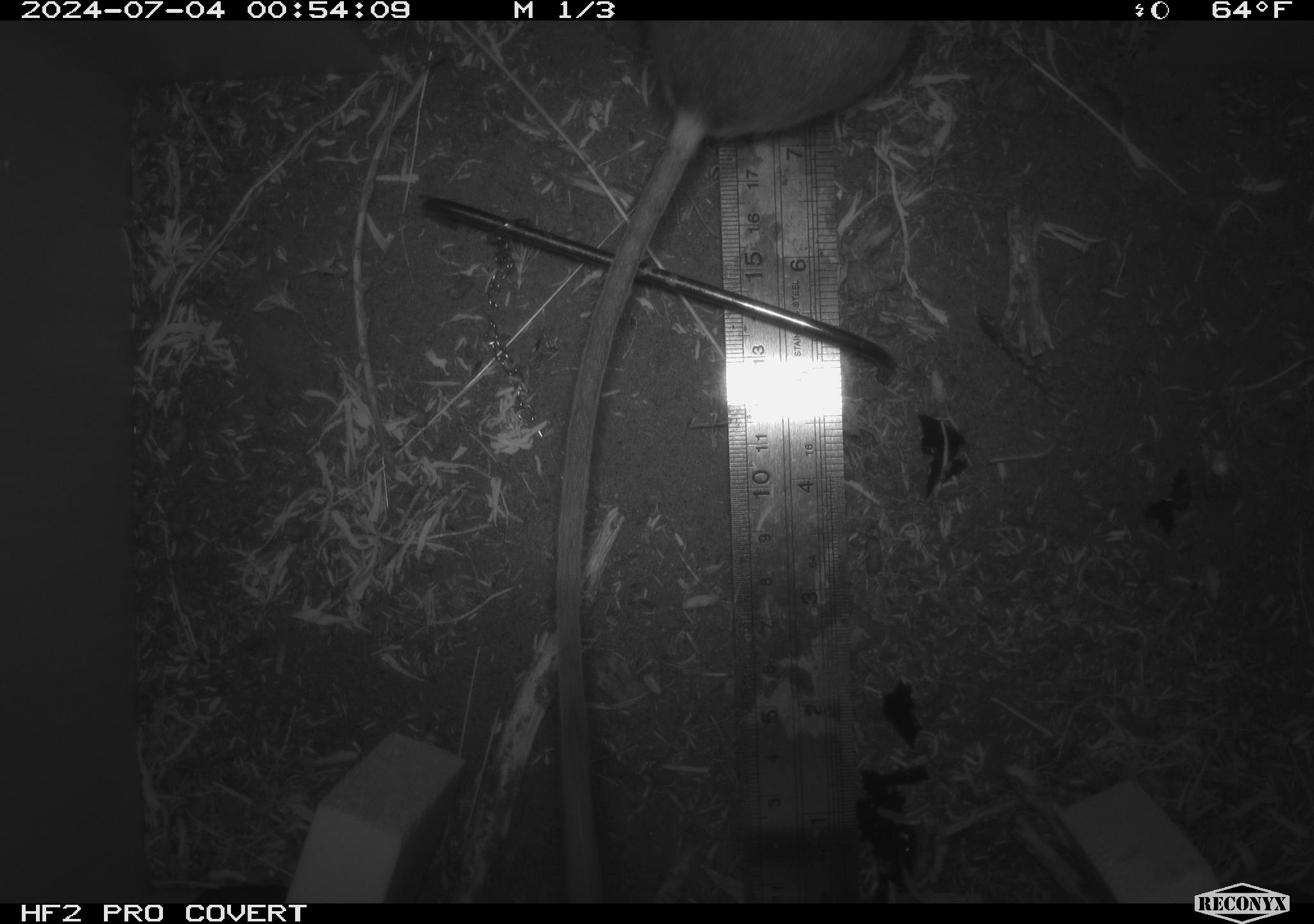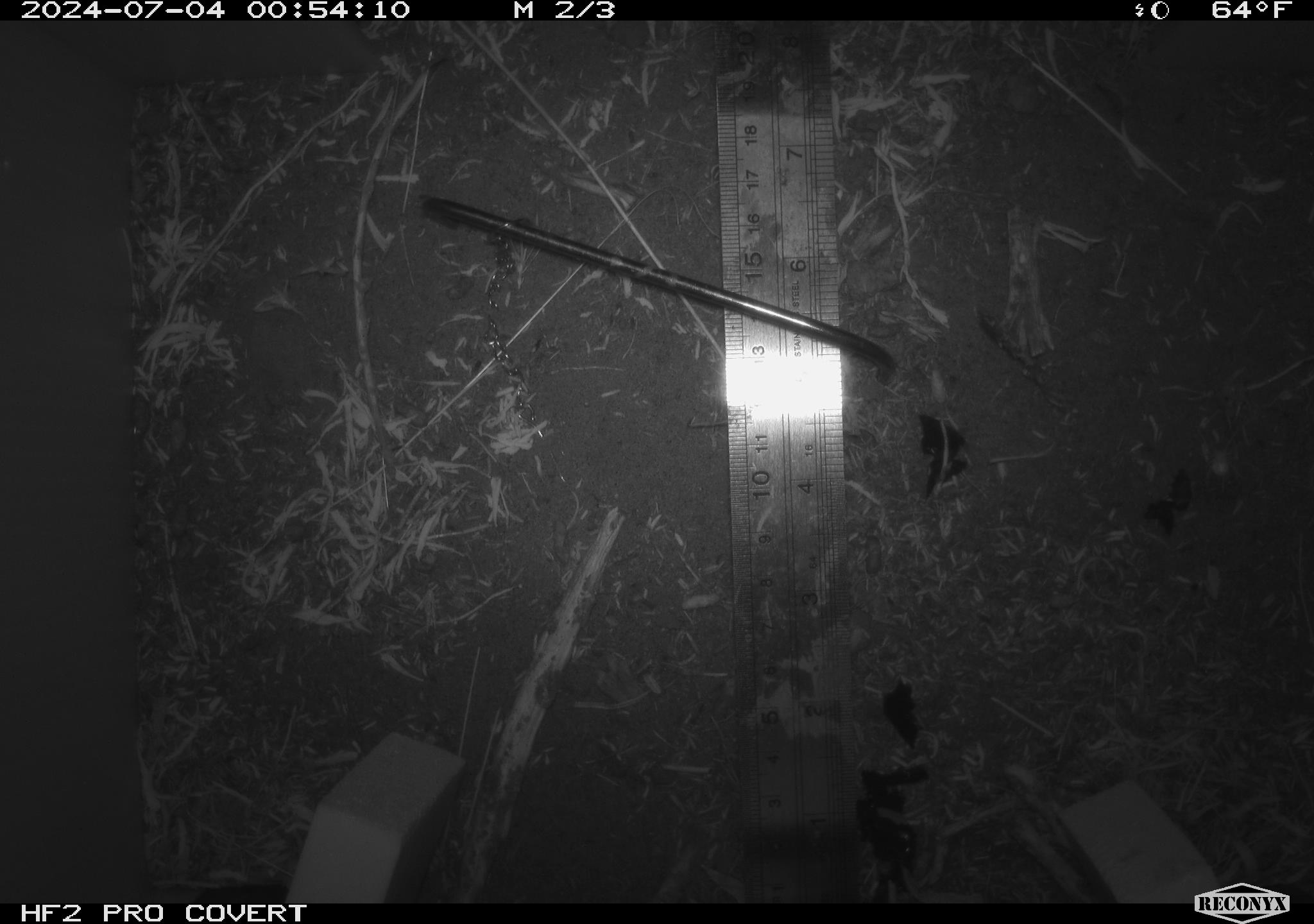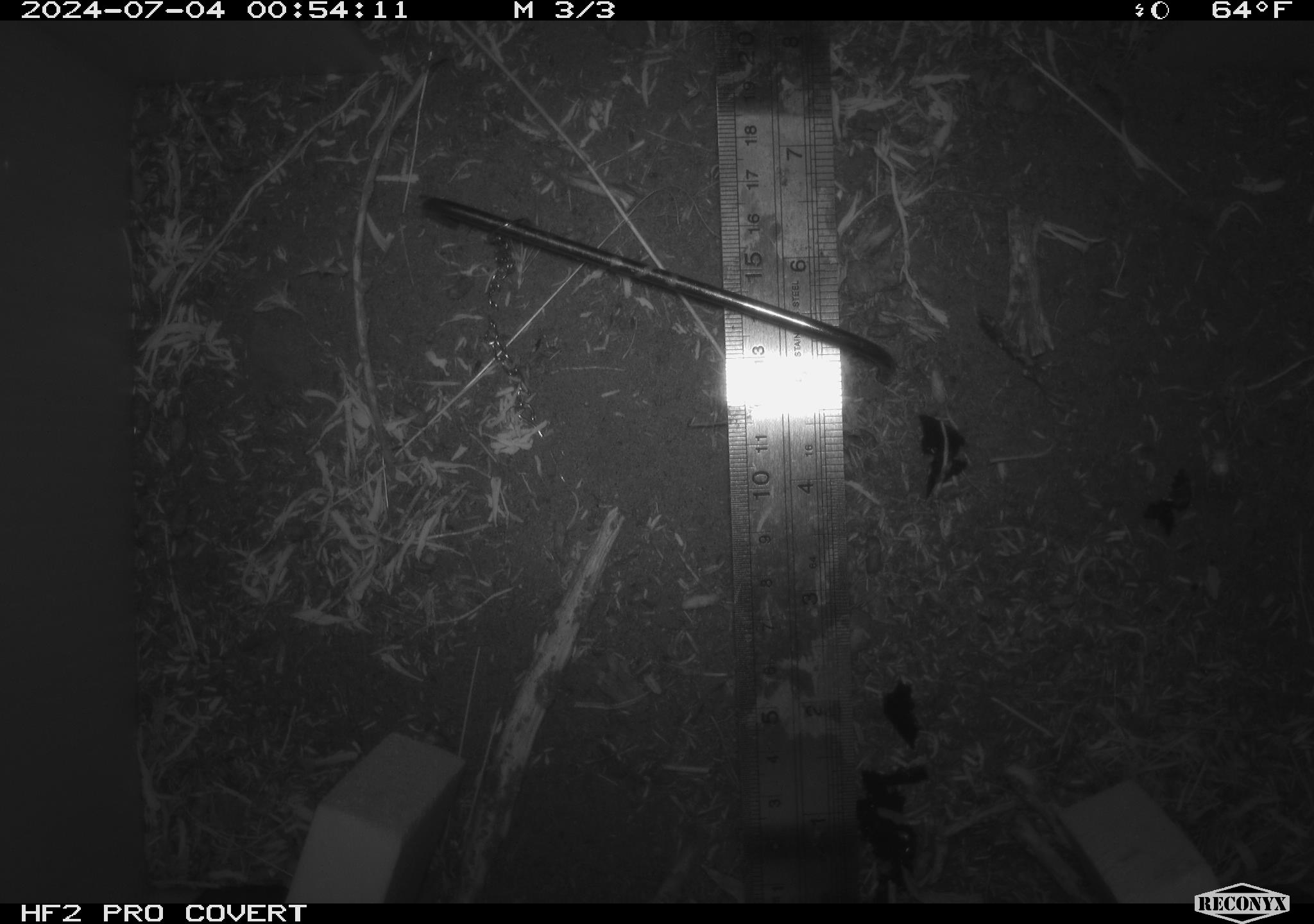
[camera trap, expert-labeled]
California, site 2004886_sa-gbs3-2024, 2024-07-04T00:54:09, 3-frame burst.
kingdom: Animalia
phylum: Chordata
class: Mammalia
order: Rodentia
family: Cricetidae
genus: Neotoma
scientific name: Neotoma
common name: pack rat or woodrat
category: neotoma species